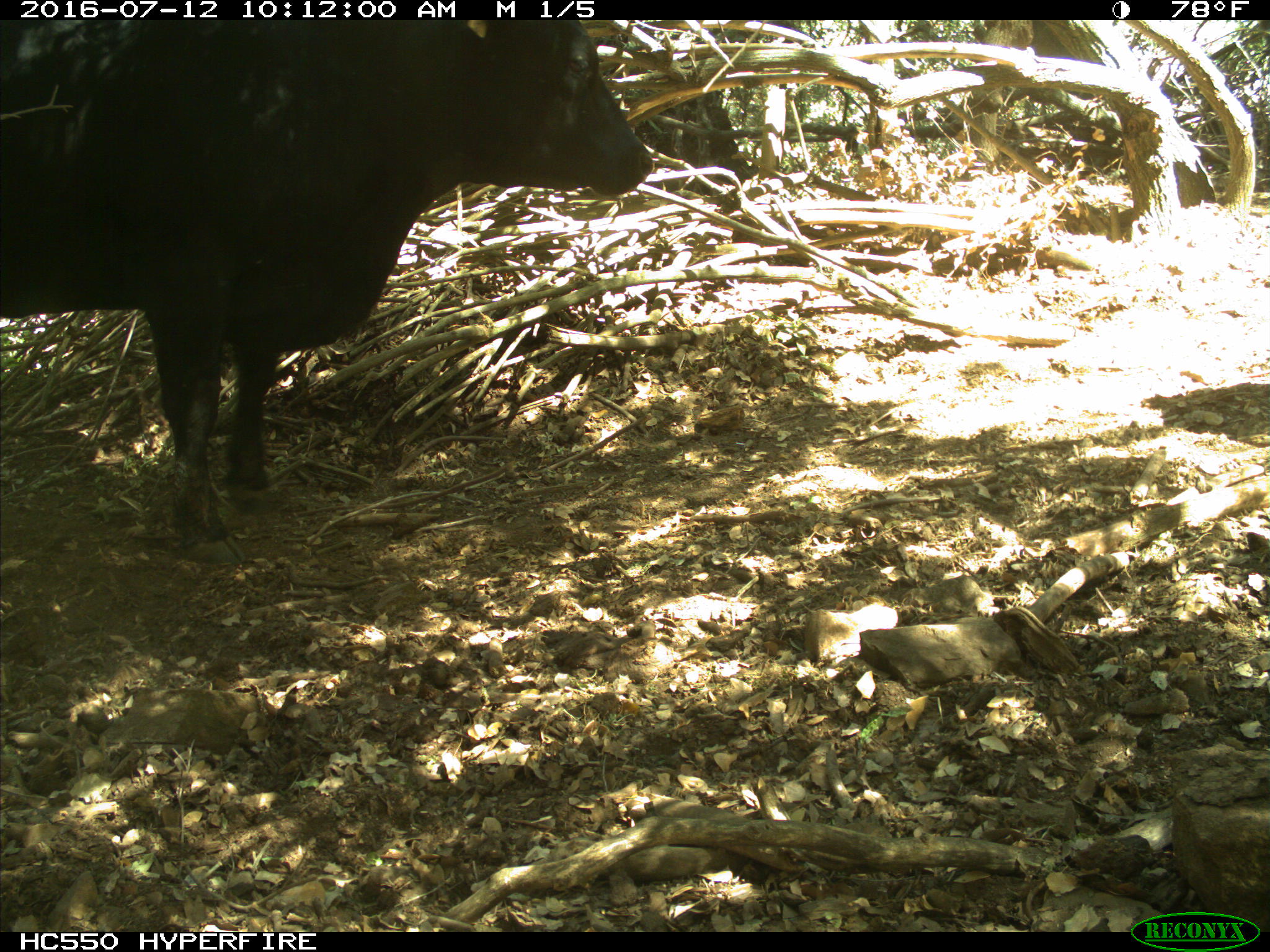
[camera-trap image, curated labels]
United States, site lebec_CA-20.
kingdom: Animalia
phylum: Chordata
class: Mammalia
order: Artiodactyla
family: Bovidae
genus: Bos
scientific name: Bos taurus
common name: domestic cow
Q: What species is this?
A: Bos taurus (domestic cow).